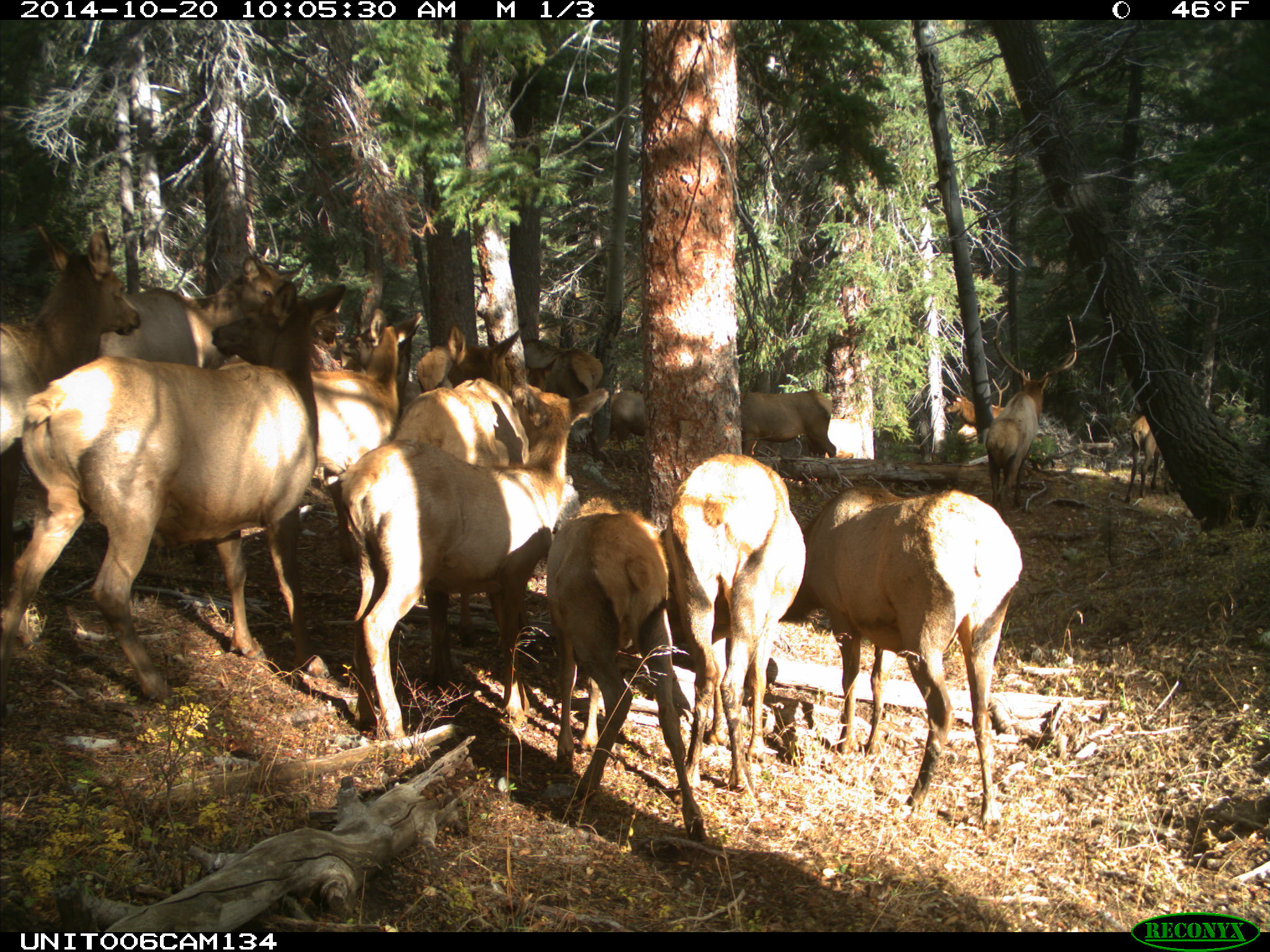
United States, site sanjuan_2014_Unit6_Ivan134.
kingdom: Animalia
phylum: Chordata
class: Mammalia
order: Artiodactyla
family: Cervidae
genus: Cervus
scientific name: Cervus elaphus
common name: red deer